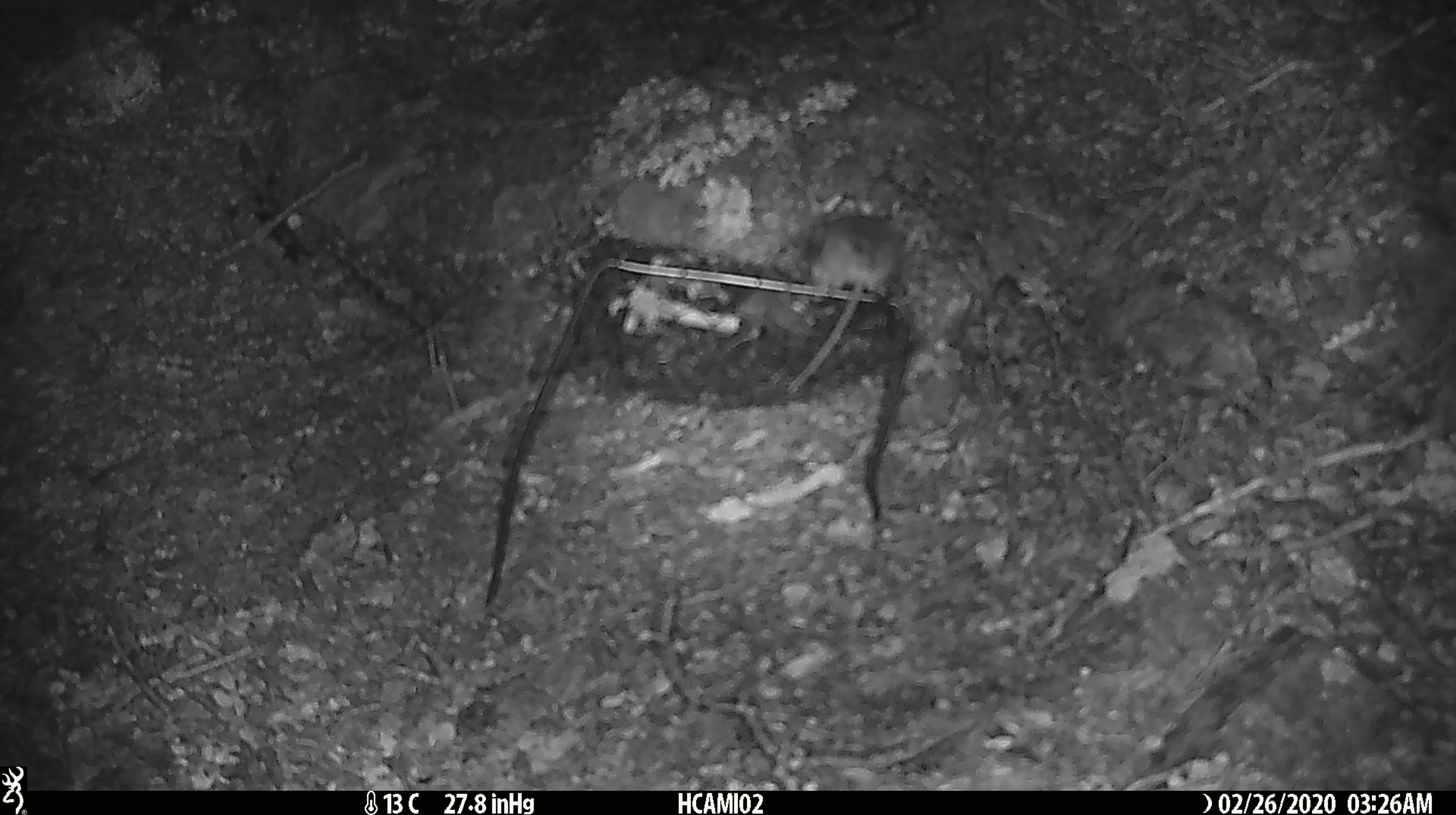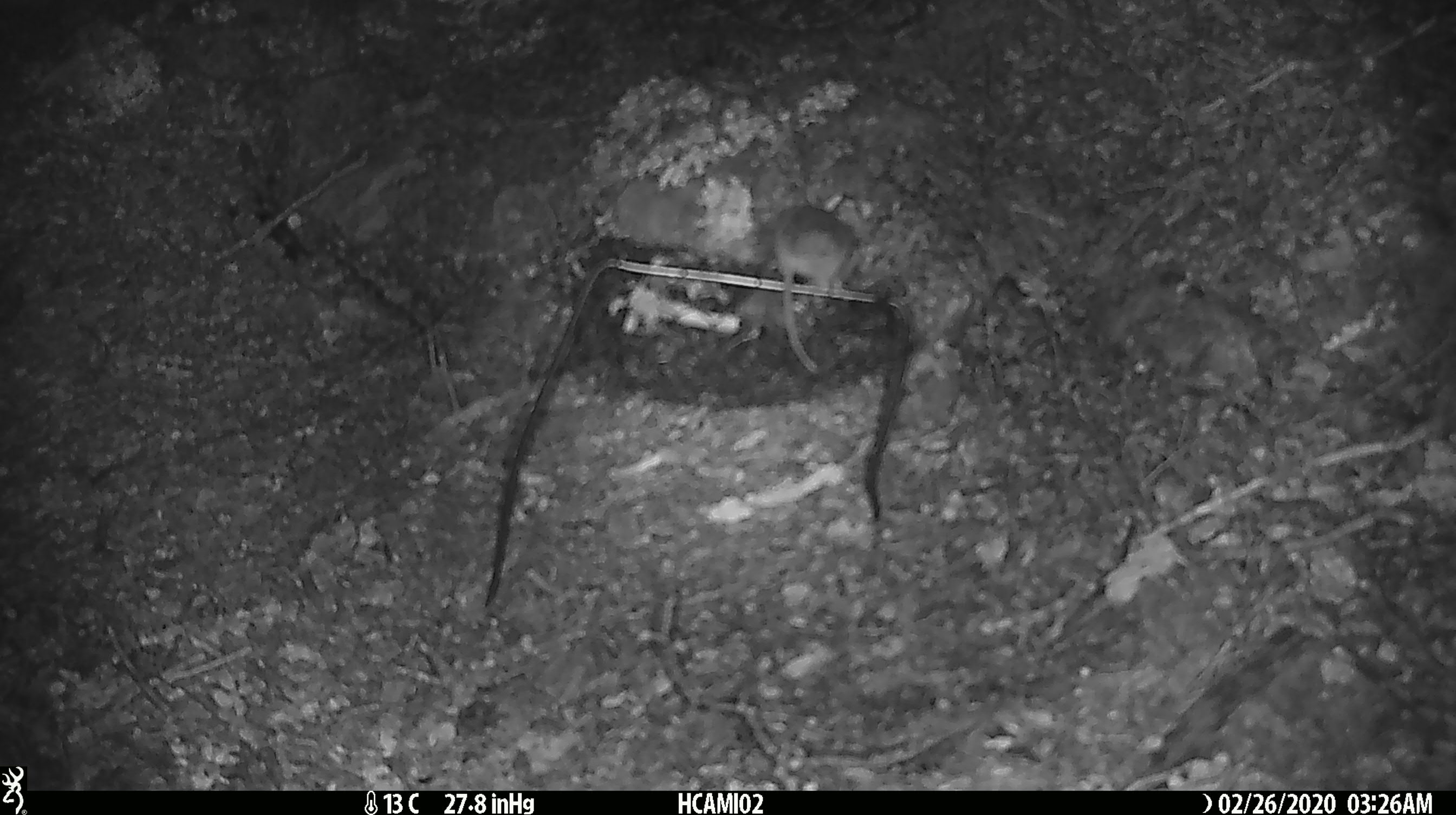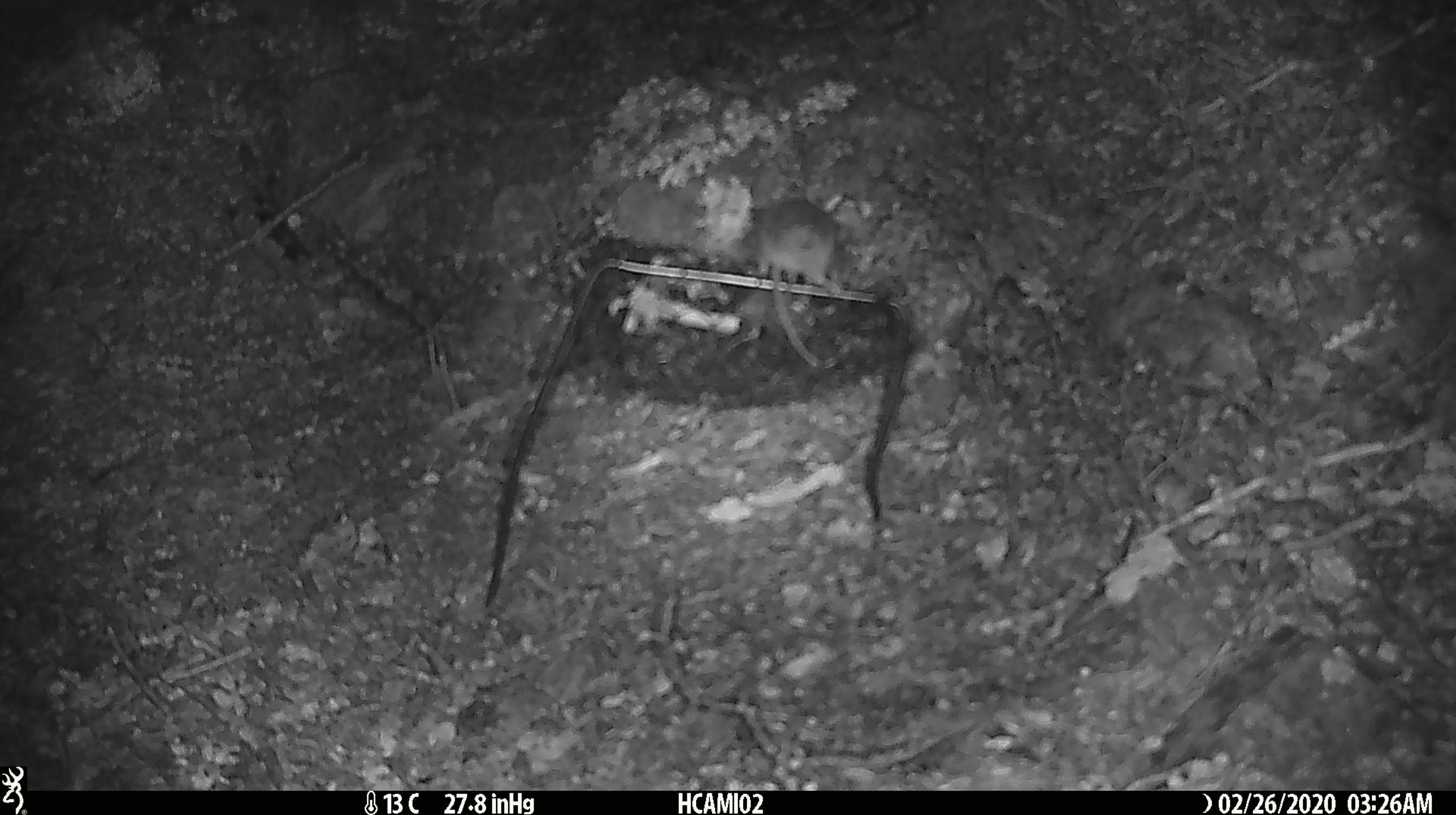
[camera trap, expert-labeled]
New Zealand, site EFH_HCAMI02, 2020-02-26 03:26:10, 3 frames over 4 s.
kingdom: Animalia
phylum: Chordata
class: Mammalia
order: Rodentia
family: Muridae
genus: Mus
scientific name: Mus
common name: mouse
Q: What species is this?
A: Mouse (Mus).